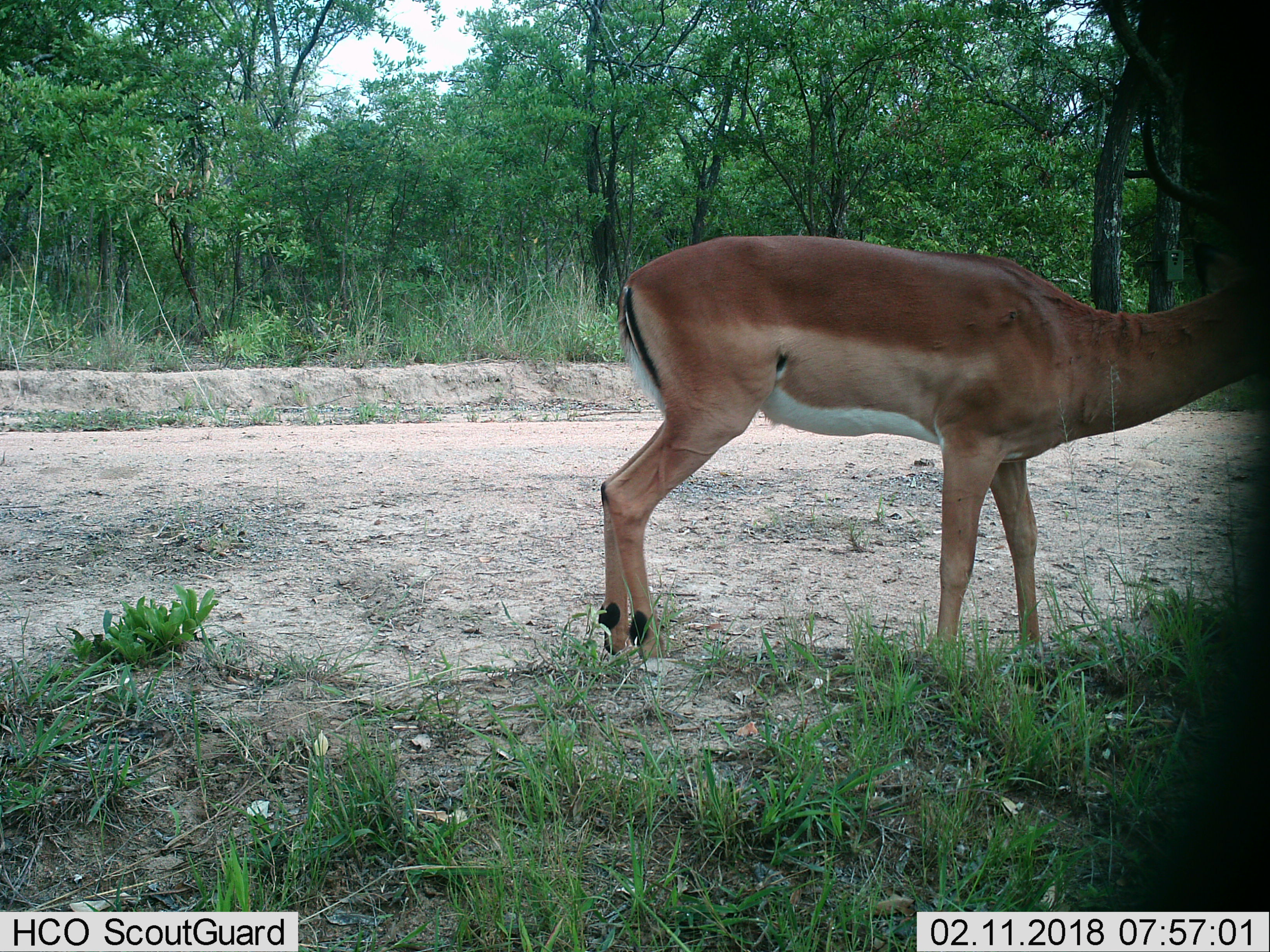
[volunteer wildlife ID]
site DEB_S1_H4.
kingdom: Animalia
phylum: Chordata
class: Mammalia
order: Artiodactyla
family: Bovidae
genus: Aepyceros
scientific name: Aepyceros melampus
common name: impala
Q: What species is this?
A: Impala (Aepyceros melampus).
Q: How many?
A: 1.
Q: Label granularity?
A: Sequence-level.